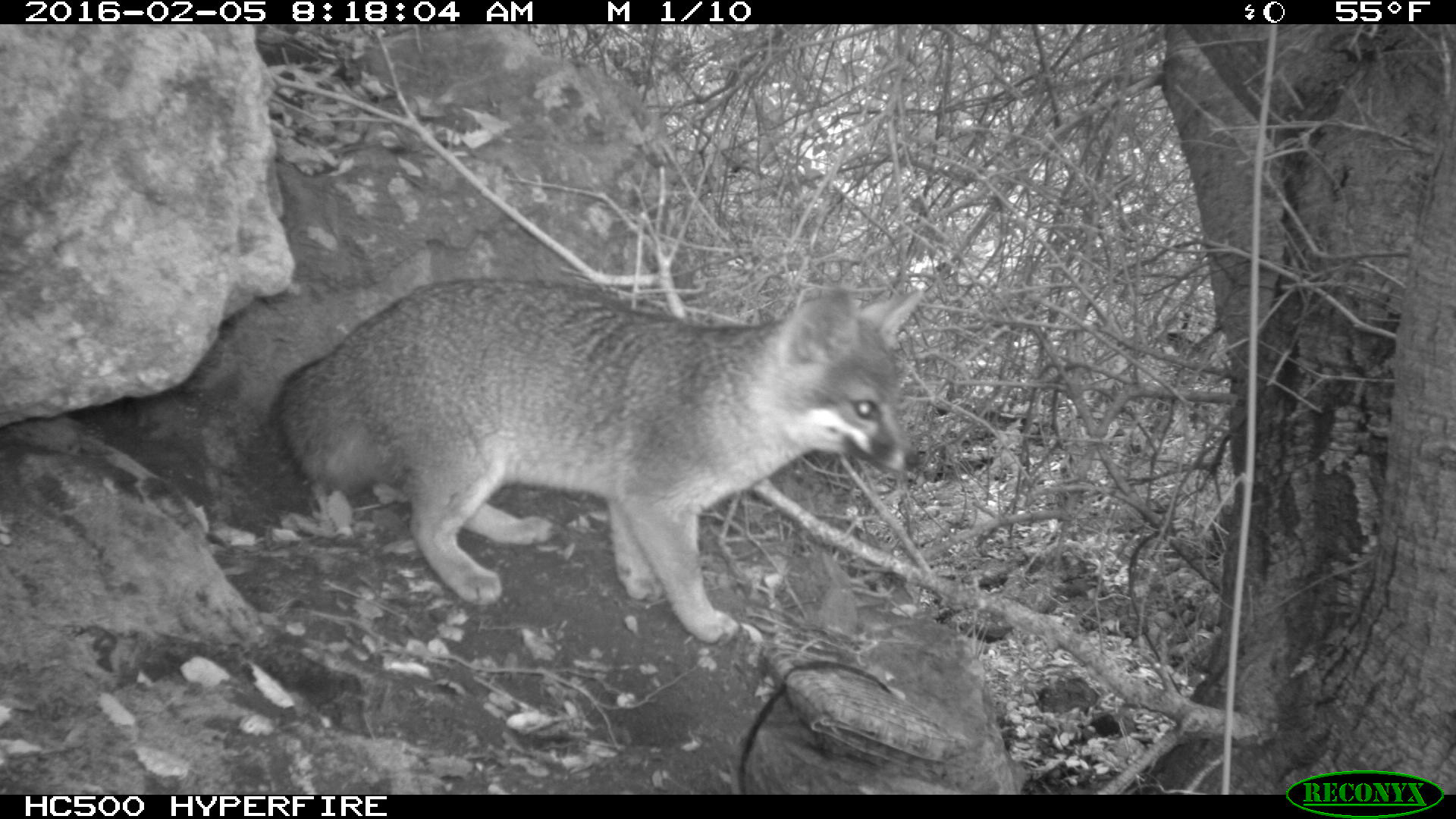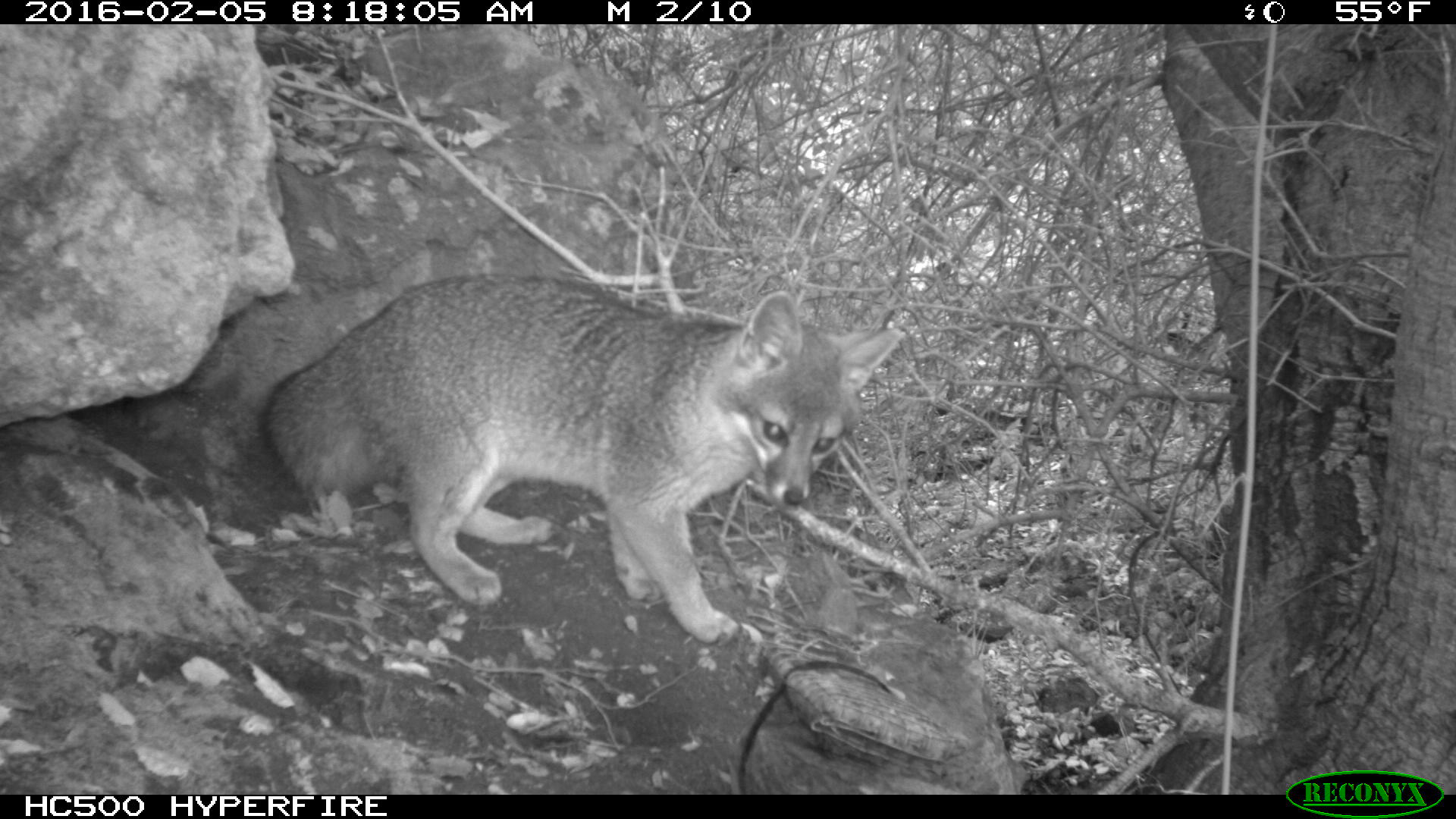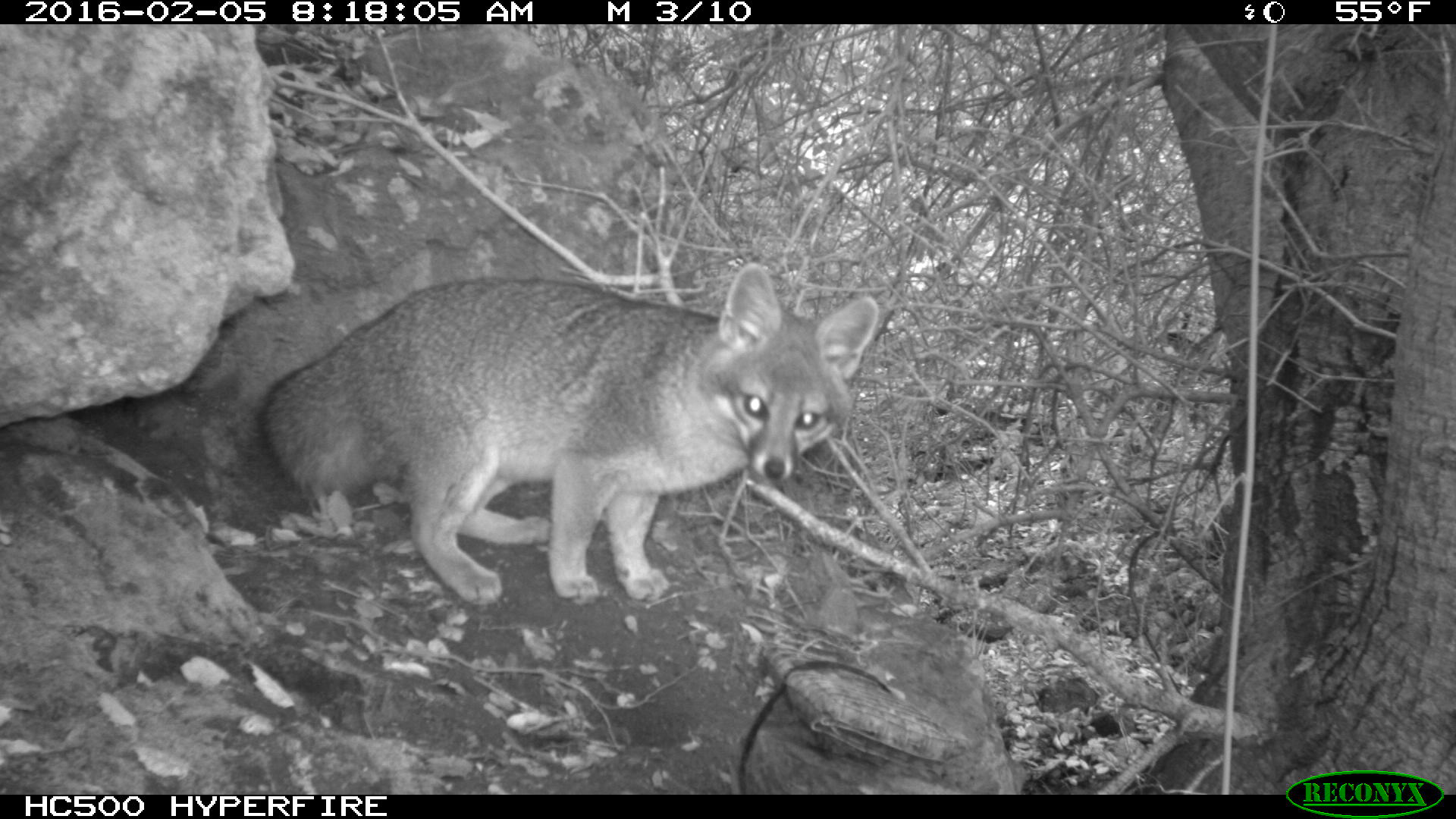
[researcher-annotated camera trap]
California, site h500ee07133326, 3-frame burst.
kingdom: Animalia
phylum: Chordata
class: Mammalia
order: Carnivora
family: Canidae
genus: Urocyon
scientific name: Urocyon littoralis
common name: island fox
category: fox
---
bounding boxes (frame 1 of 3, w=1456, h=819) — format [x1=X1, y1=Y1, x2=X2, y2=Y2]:
fox: [x1=271, y1=278, x2=925, y2=645]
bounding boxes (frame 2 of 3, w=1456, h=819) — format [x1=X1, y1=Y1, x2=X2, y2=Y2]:
fox: [x1=259, y1=273, x2=901, y2=645]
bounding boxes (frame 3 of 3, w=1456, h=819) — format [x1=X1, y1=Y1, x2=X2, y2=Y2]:
fox: [x1=256, y1=262, x2=877, y2=606]